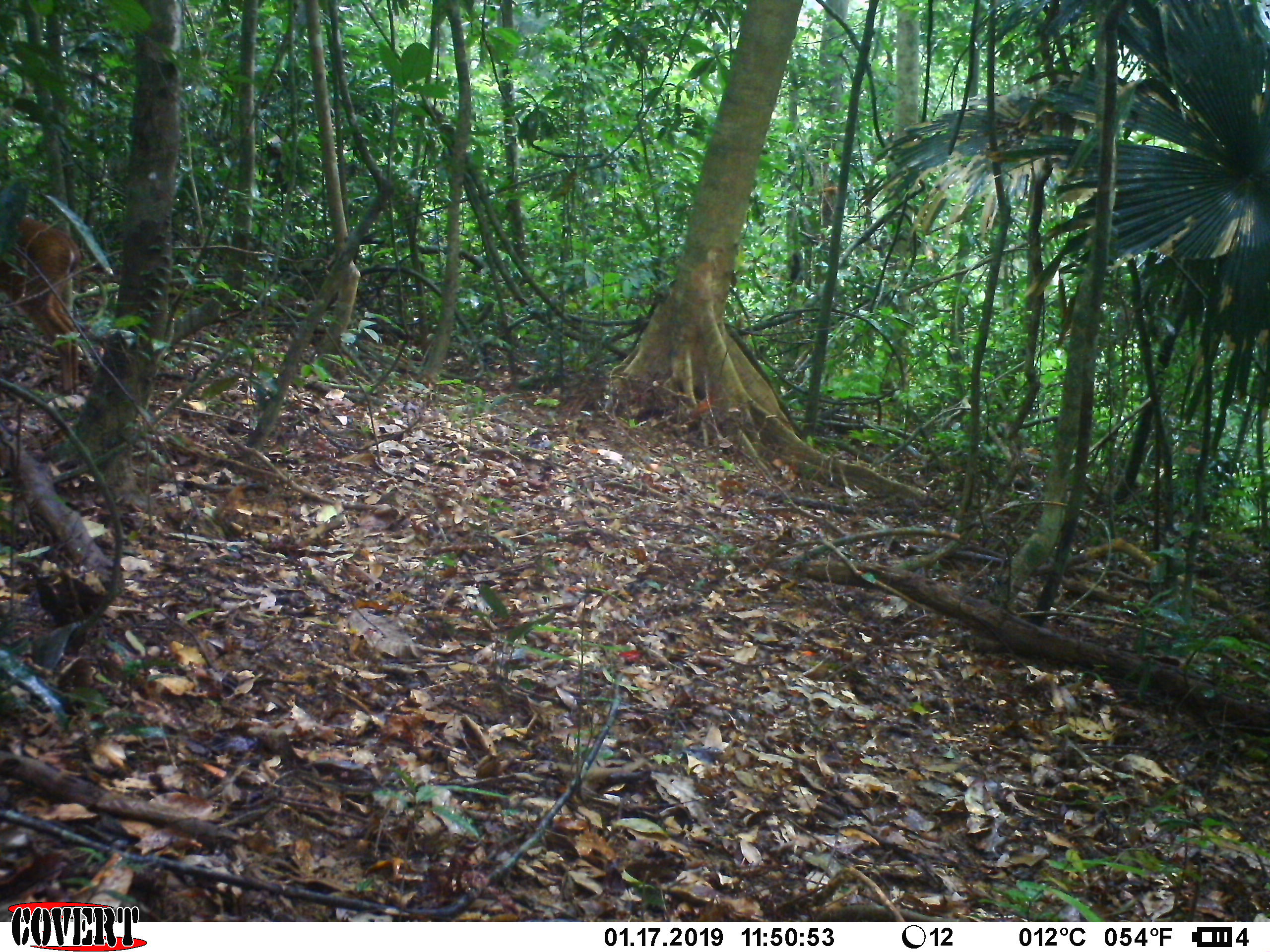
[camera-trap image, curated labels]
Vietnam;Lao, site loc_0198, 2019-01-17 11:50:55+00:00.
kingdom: Animalia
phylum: Chordata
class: Mammalia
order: Artiodactyla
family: Cervidae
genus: Muntiacus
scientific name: Muntiacus vuquangensis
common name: large-antlered muntjac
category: large antlered muntjac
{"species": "large antlered muntjac (large-antlered muntjac) (Muntiacus vuquangensis)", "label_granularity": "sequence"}